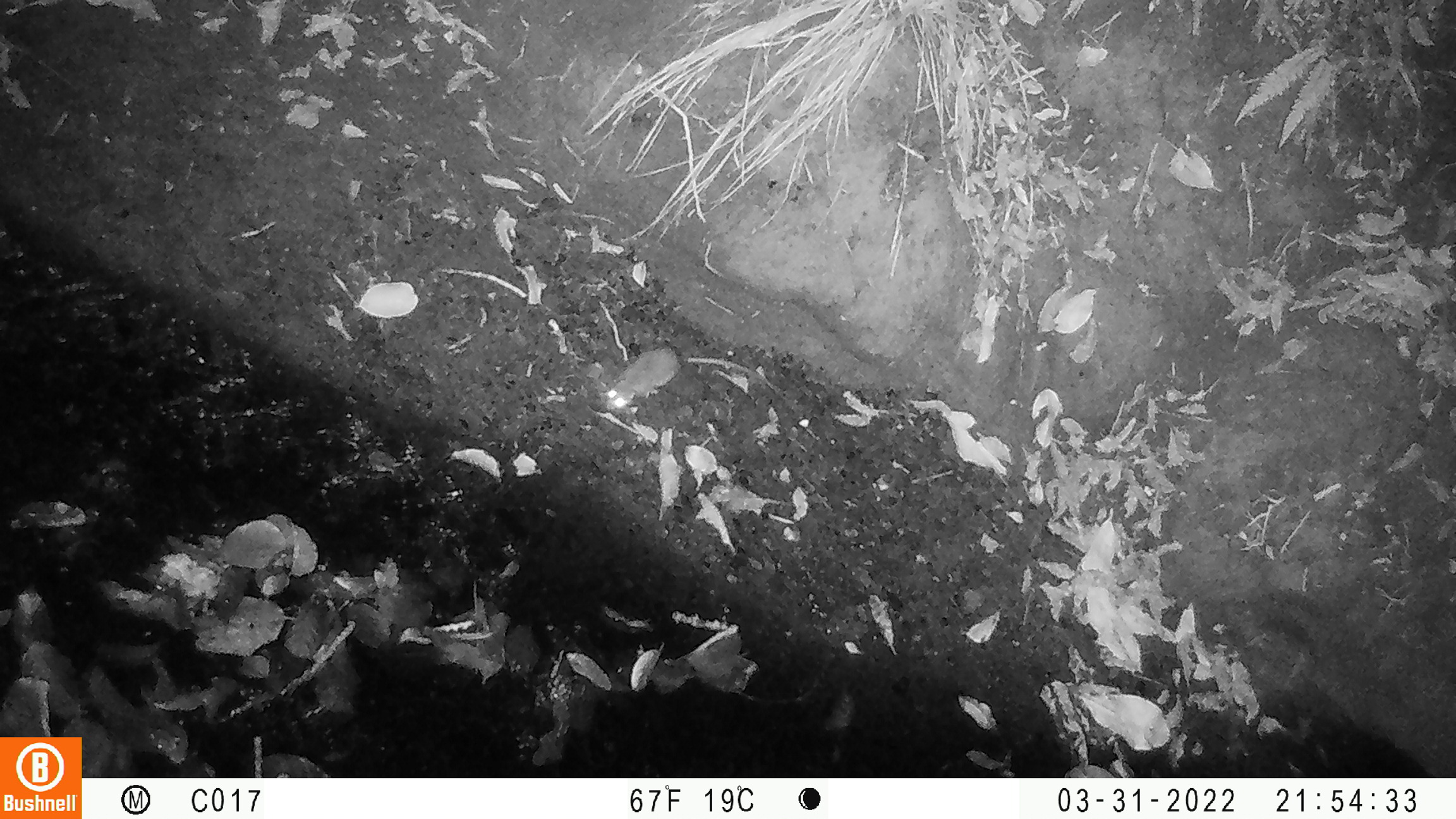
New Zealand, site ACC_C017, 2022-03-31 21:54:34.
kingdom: Animalia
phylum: Chordata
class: Mammalia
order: Rodentia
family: Muridae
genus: Rattus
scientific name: Rattus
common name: rat